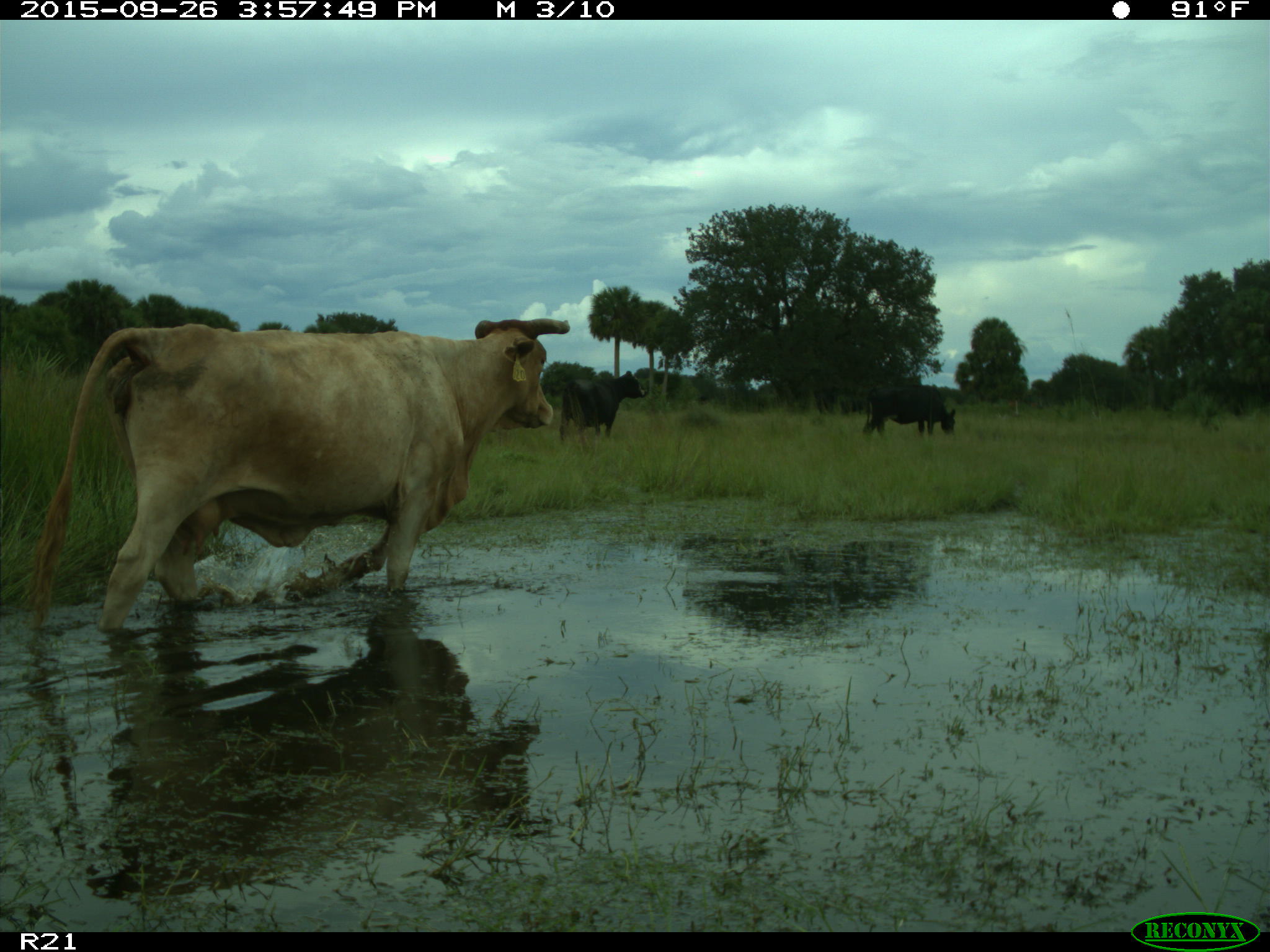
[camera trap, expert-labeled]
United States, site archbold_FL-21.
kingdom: Animalia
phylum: Chordata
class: Mammalia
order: Artiodactyla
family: Bovidae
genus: Bos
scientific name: Bos taurus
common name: domestic cow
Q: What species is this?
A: Bos taurus (domestic cow).